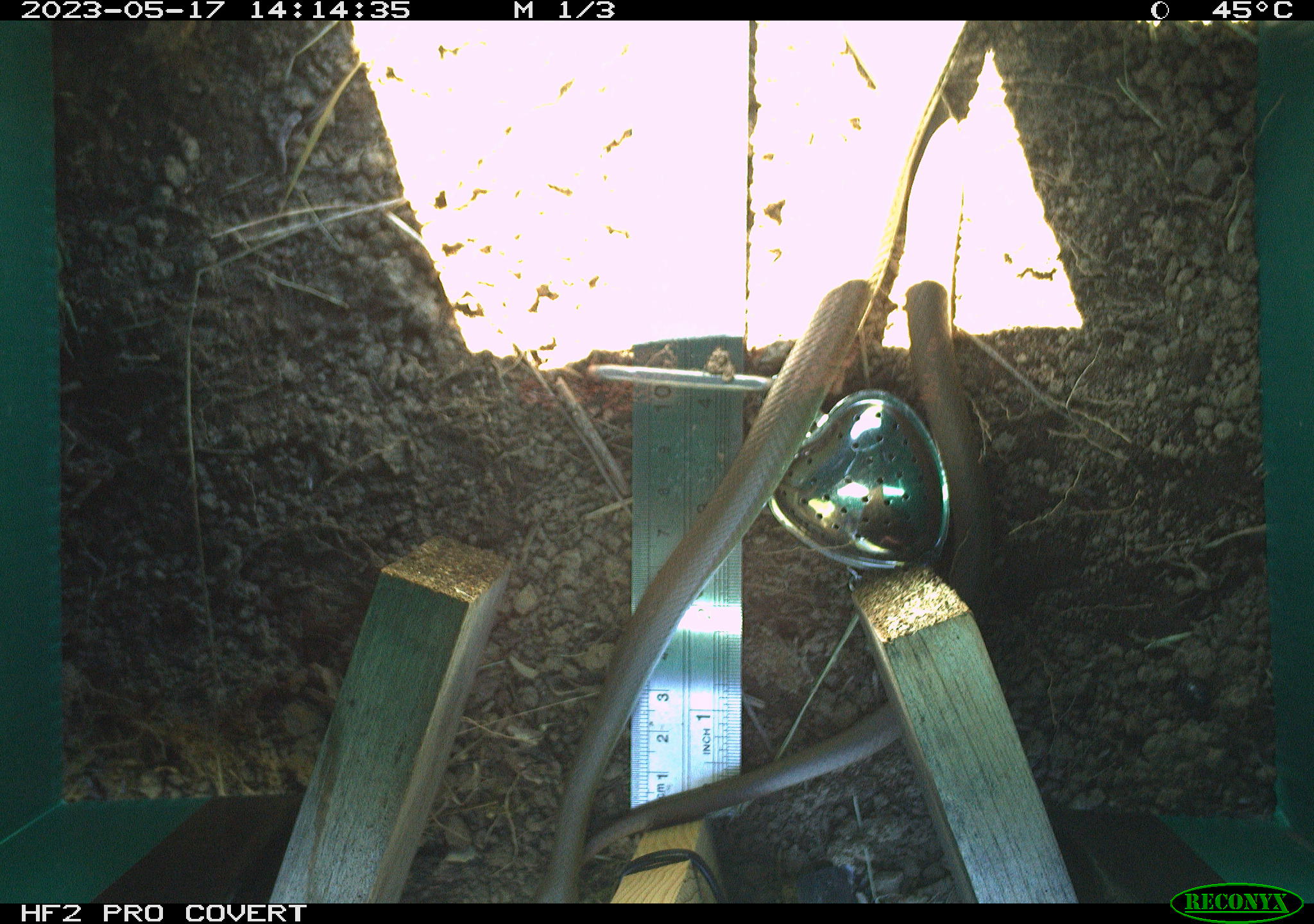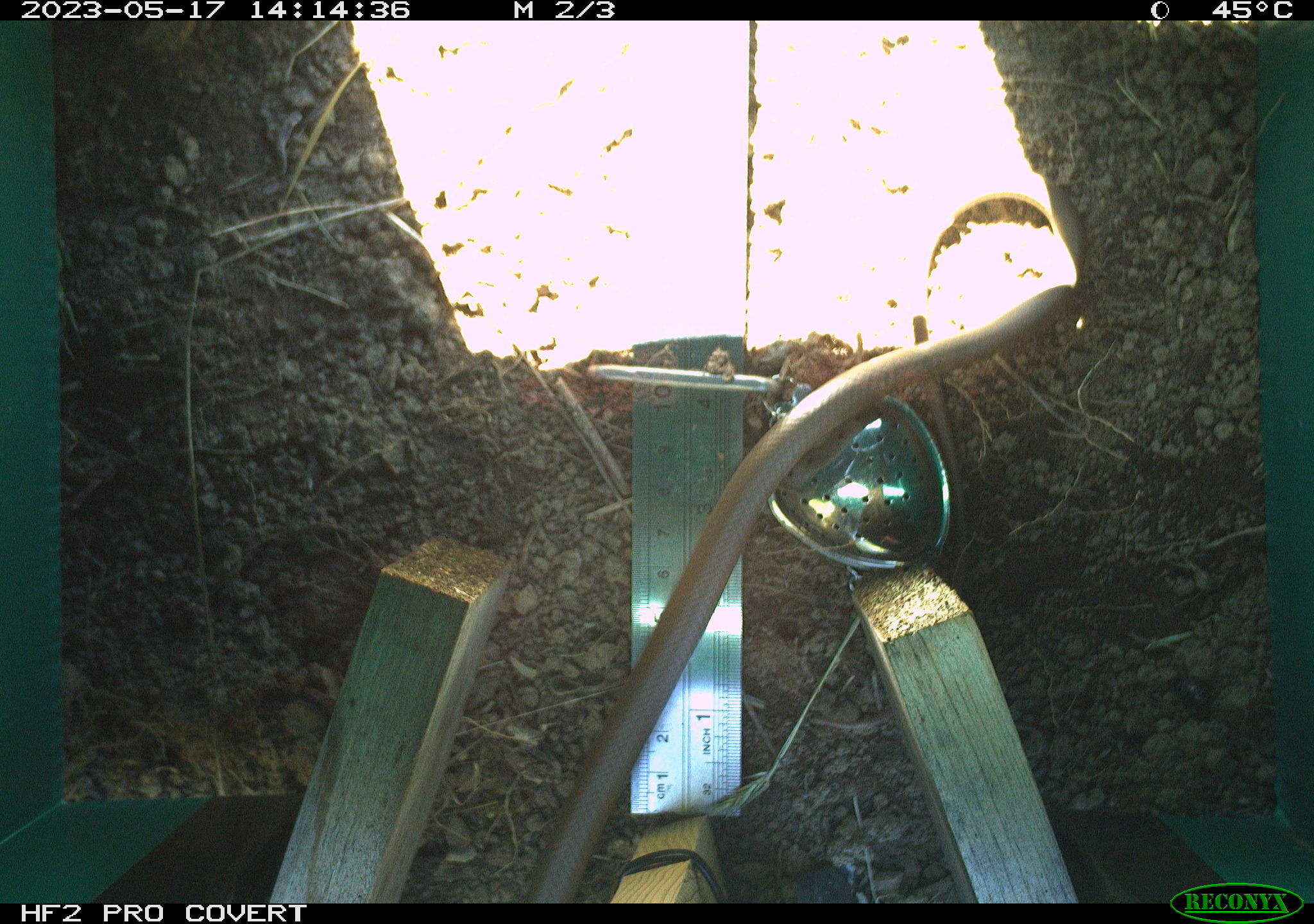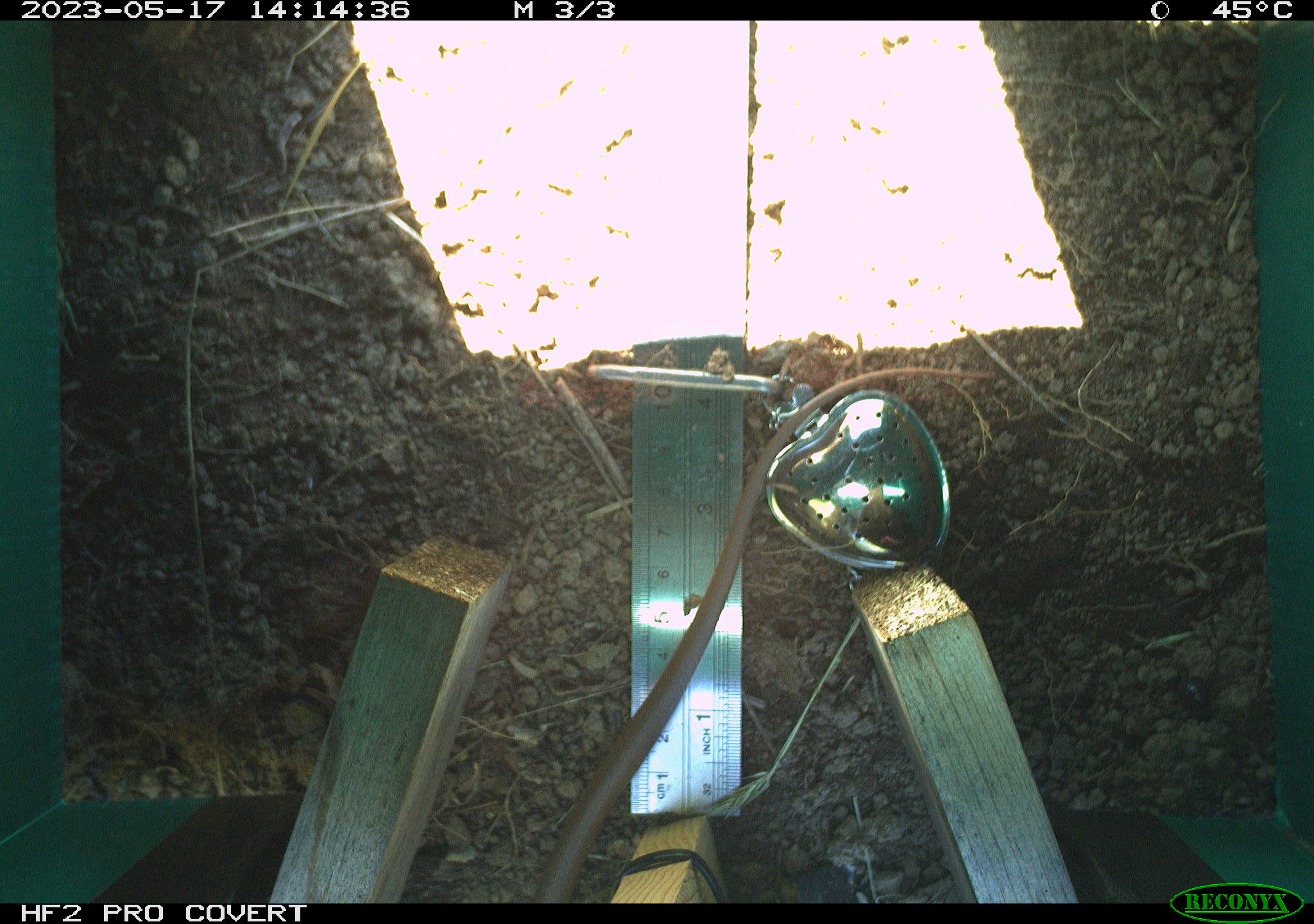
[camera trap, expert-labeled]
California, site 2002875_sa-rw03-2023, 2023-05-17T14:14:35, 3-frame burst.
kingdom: Animalia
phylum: Chordata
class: Reptilia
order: Squamata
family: Colubridae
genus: Coluber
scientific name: Coluber constrictor mormon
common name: western yellow-bellied racer